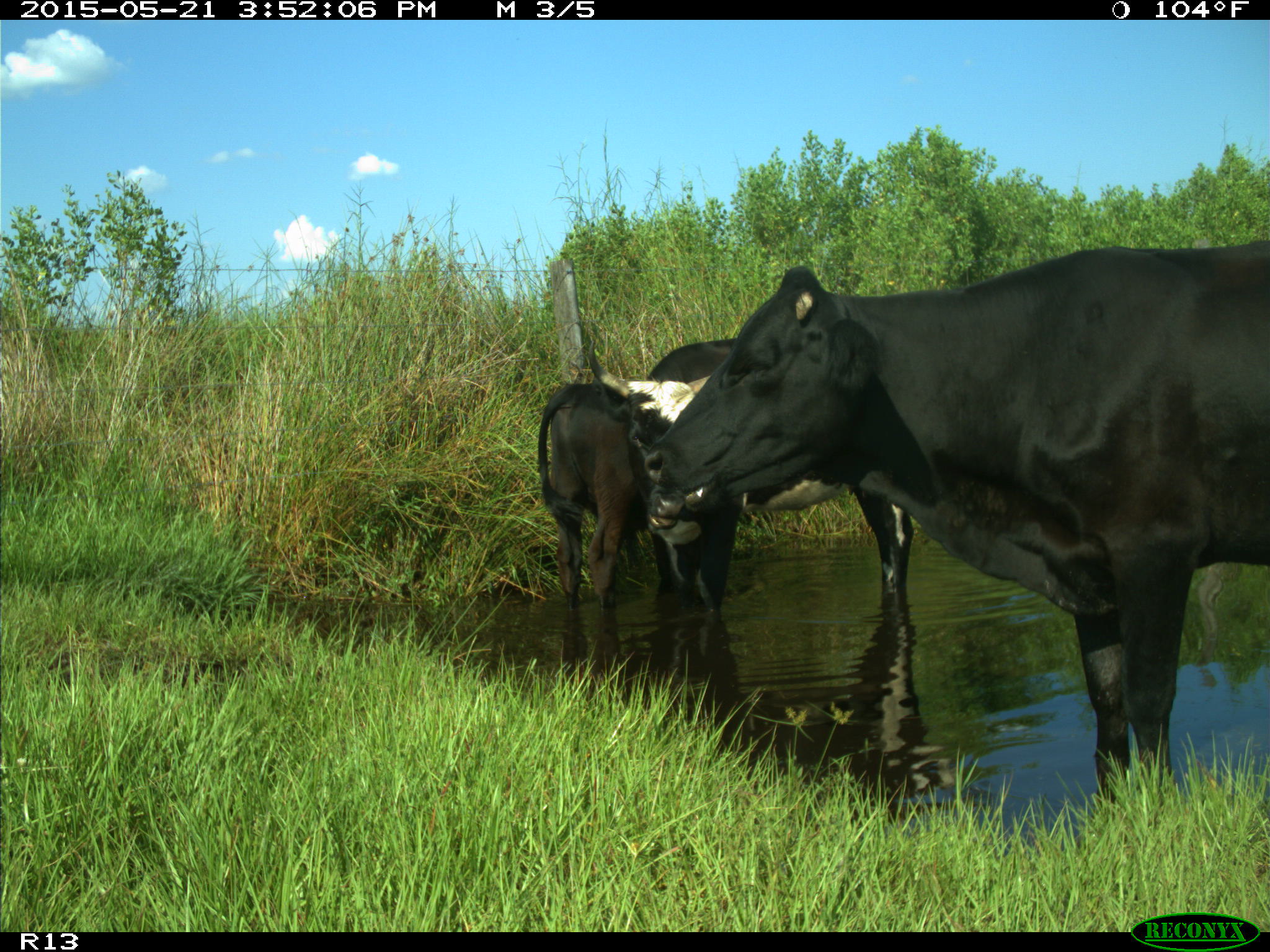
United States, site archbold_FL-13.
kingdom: Animalia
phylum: Chordata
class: Mammalia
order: Artiodactyla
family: Bovidae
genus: Bos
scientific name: Bos taurus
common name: domestic cow